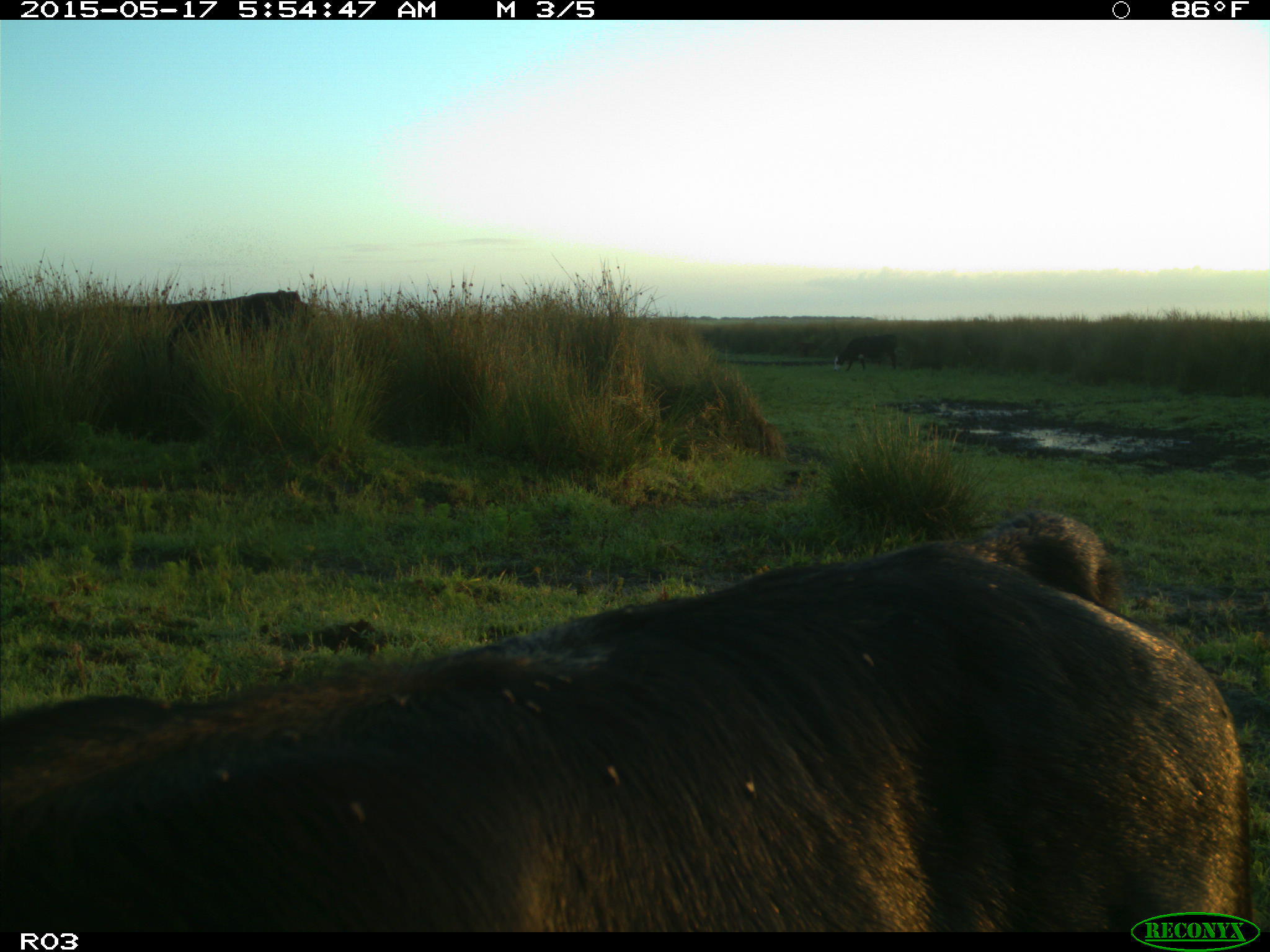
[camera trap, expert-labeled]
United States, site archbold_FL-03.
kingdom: Animalia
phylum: Chordata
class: Mammalia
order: Artiodactyla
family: Bovidae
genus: Bos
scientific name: Bos taurus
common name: domestic cow